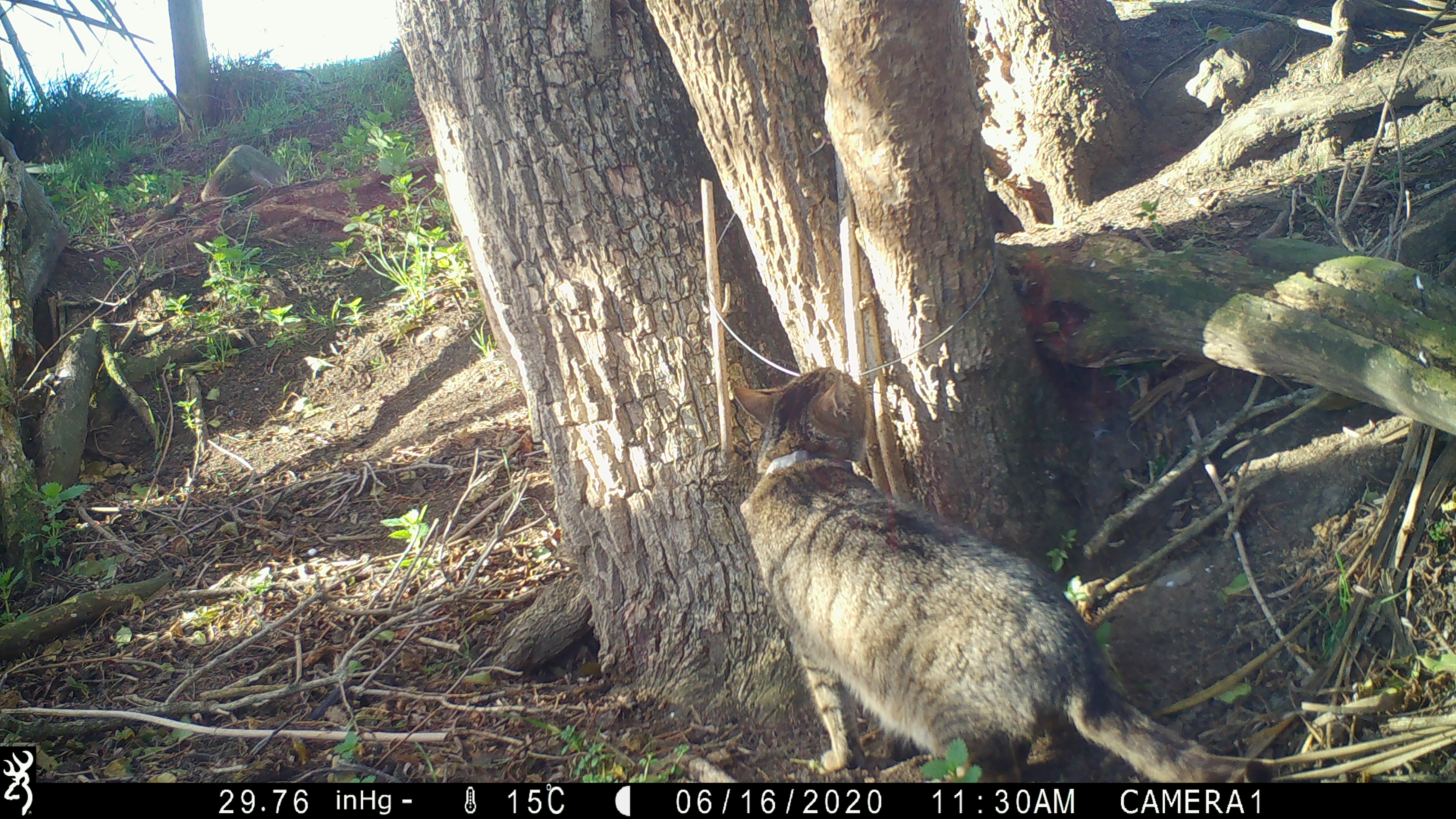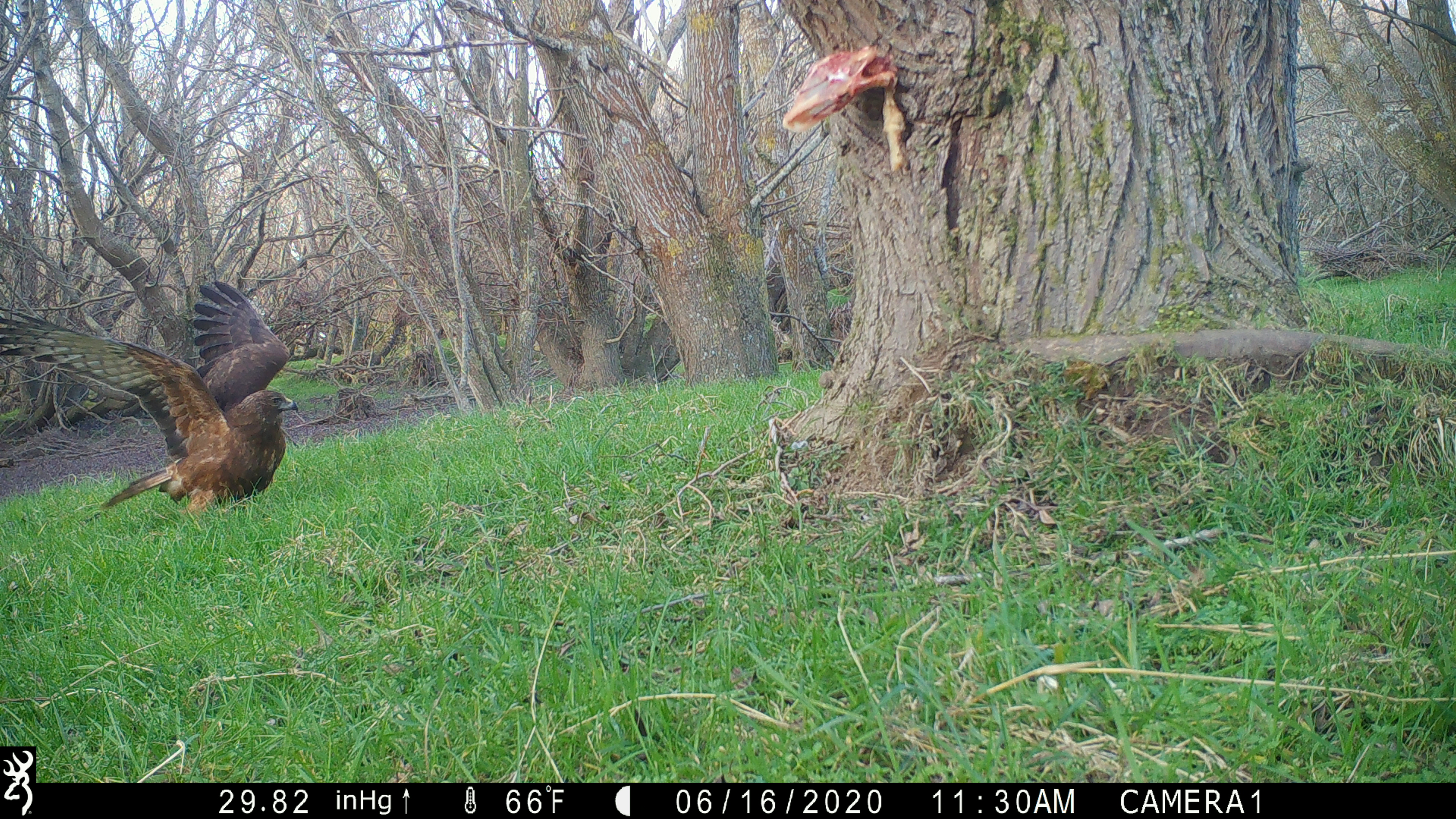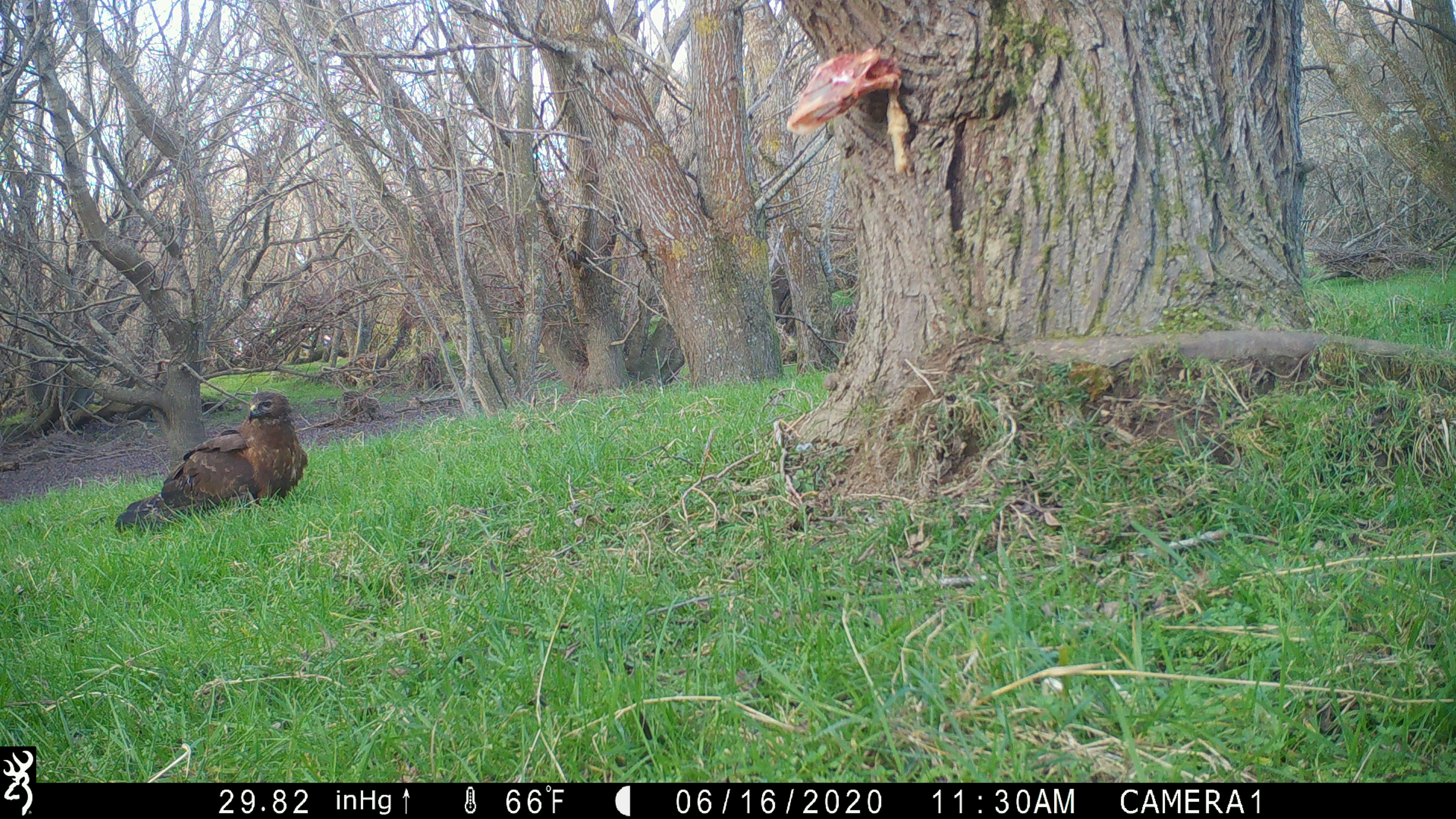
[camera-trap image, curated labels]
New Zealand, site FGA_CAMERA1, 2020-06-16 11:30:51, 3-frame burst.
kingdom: Animalia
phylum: Chordata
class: Mammalia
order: Carnivora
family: Felidae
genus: Felis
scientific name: Felis catus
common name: domestic cat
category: cat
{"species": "cat (domestic cat) (Felis catus)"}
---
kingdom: Animalia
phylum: Chordata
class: Aves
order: Accipitriformes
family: Accipitridae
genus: Circus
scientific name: Circus approximans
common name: swamp harrier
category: harrier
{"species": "harrier (swamp harrier) (Circus approximans)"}